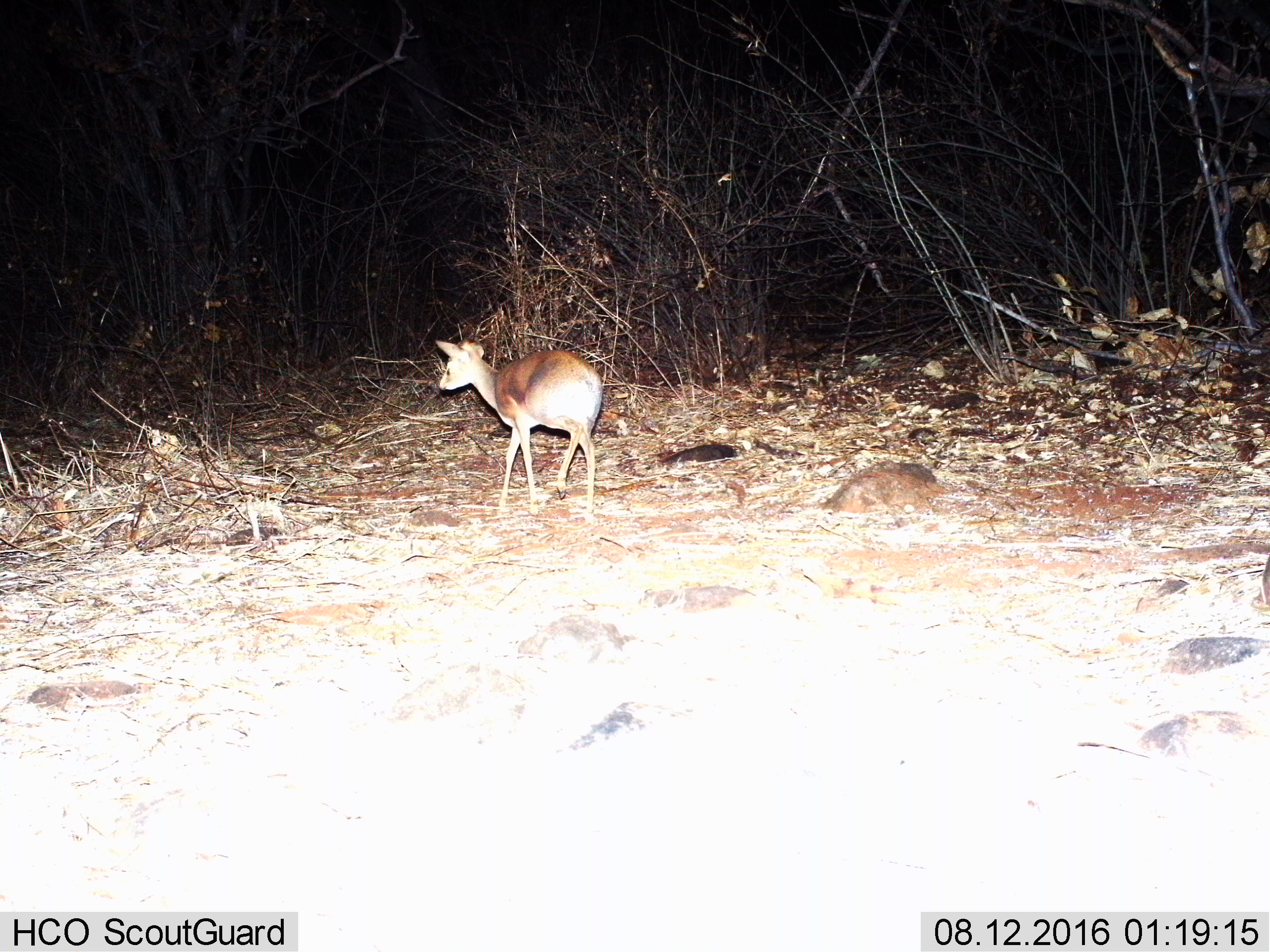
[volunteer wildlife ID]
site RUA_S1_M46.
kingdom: Animalia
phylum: Chordata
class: Mammalia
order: Artiodactyla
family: Bovidae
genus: Madoqua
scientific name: Madoqua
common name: dik-dik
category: dikdik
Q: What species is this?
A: Dikdik (dik-dik) (Madoqua).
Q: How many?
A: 1.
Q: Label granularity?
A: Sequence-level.